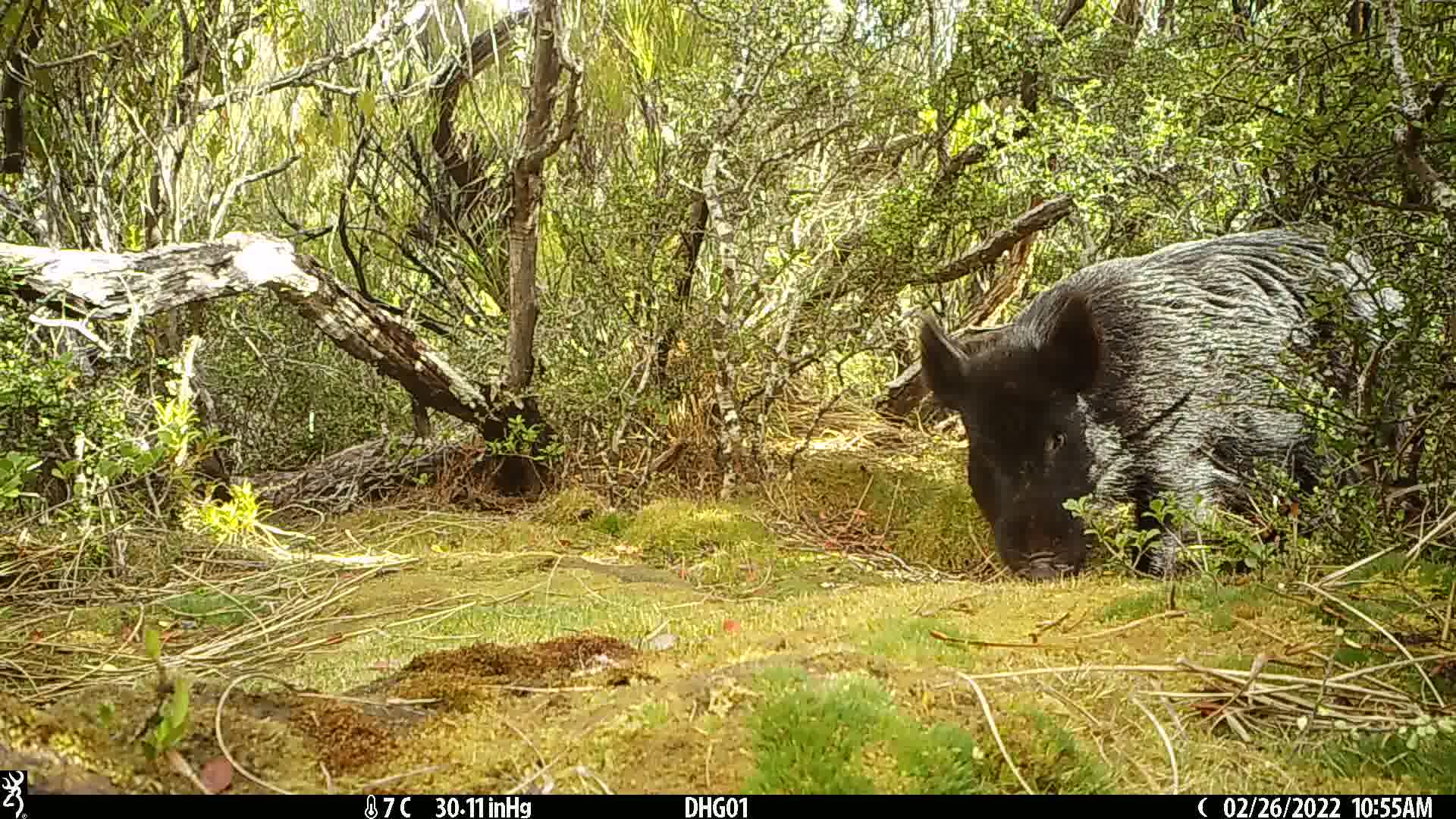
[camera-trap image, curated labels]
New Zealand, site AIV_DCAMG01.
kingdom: Animalia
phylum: Chordata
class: Mammalia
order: Artiodactyla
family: Suidae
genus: Sus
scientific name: Sus scrofa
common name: pig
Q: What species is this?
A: Pig (Sus scrofa).